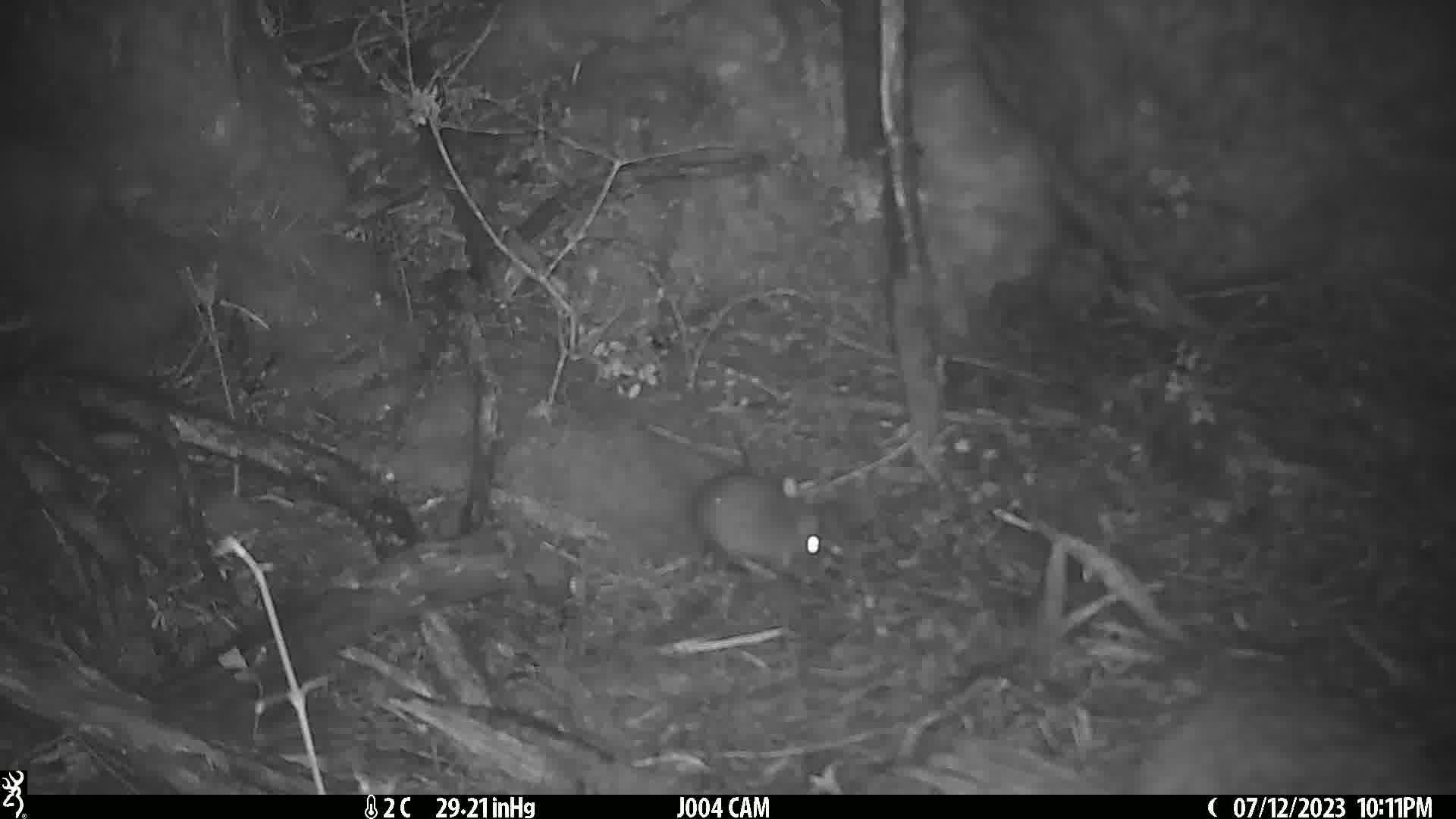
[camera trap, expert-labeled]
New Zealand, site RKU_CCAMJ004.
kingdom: Animalia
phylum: Chordata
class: Mammalia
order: Rodentia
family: Muridae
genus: Rattus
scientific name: Rattus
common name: rat